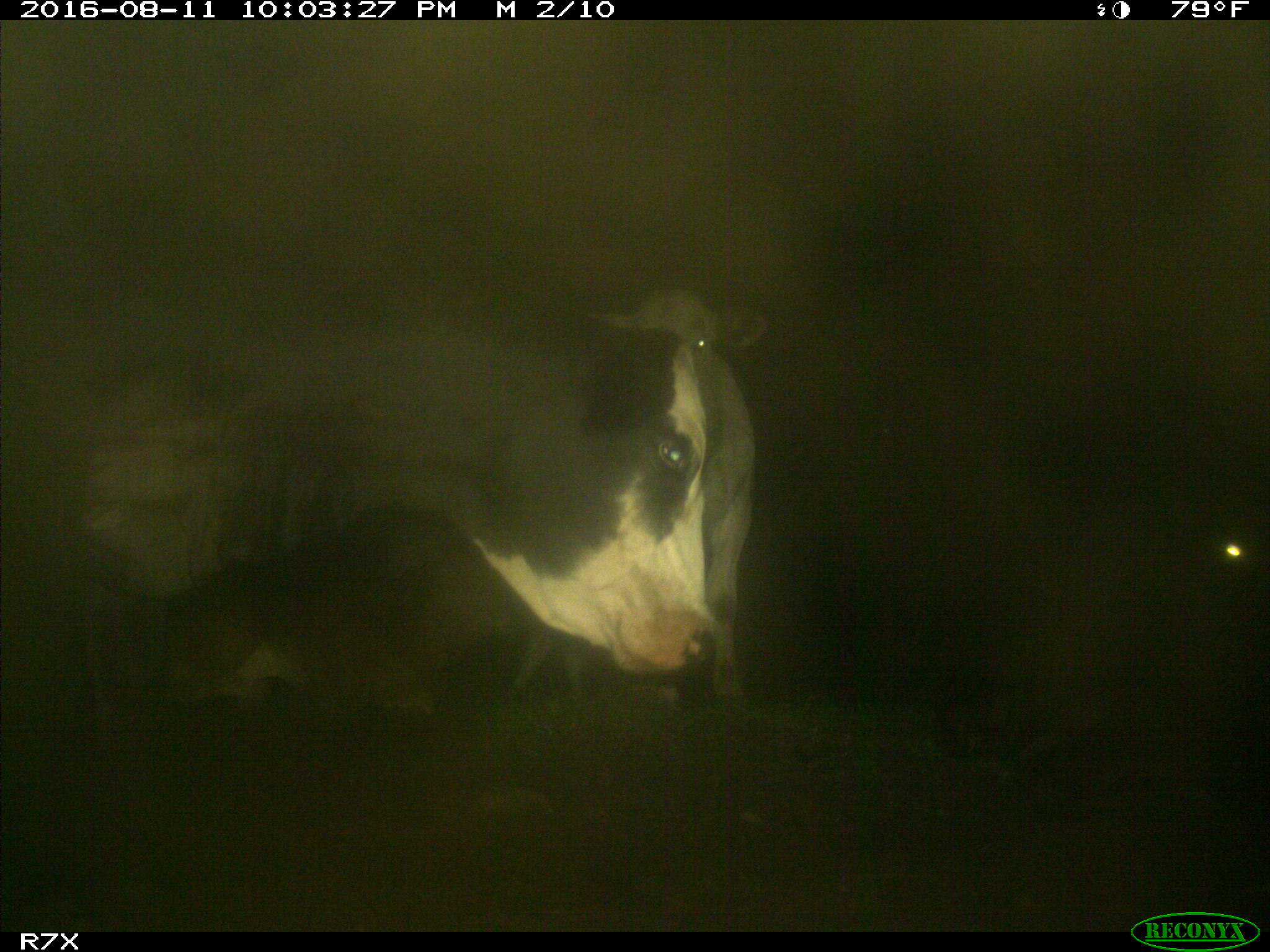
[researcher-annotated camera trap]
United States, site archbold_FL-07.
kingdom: Animalia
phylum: Chordata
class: Mammalia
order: Artiodactyla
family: Bovidae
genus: Bos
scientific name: Bos taurus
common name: domestic cow